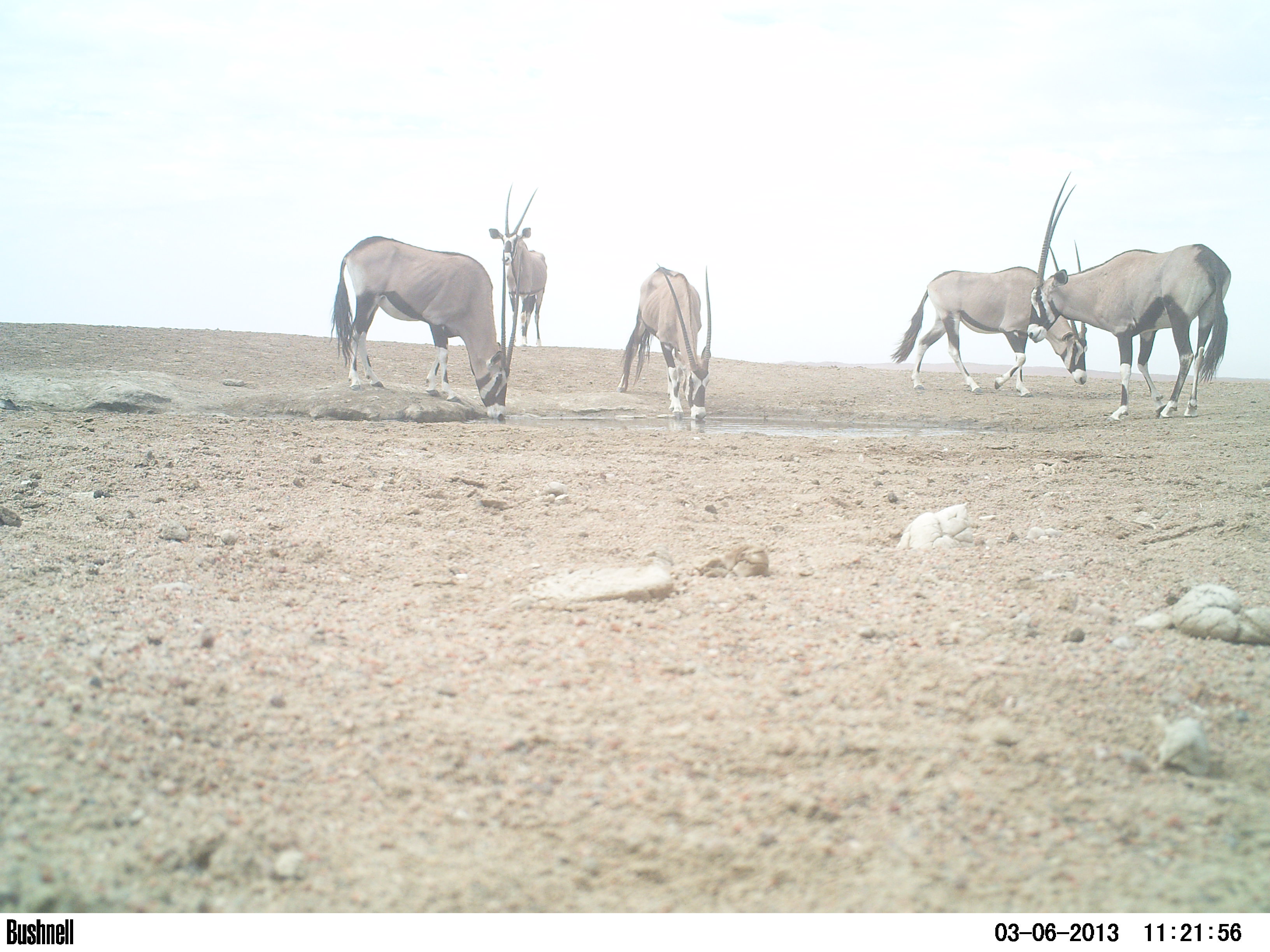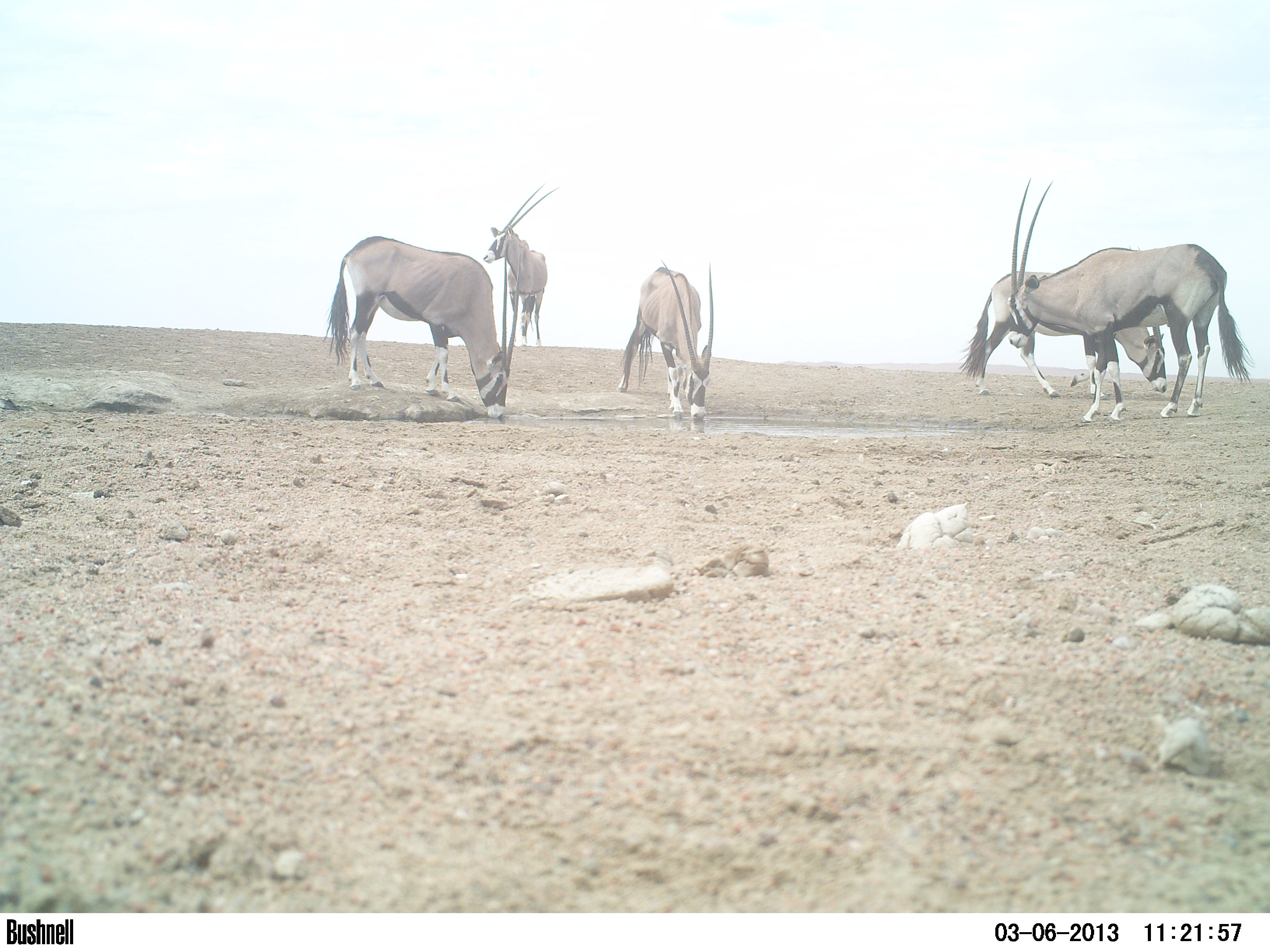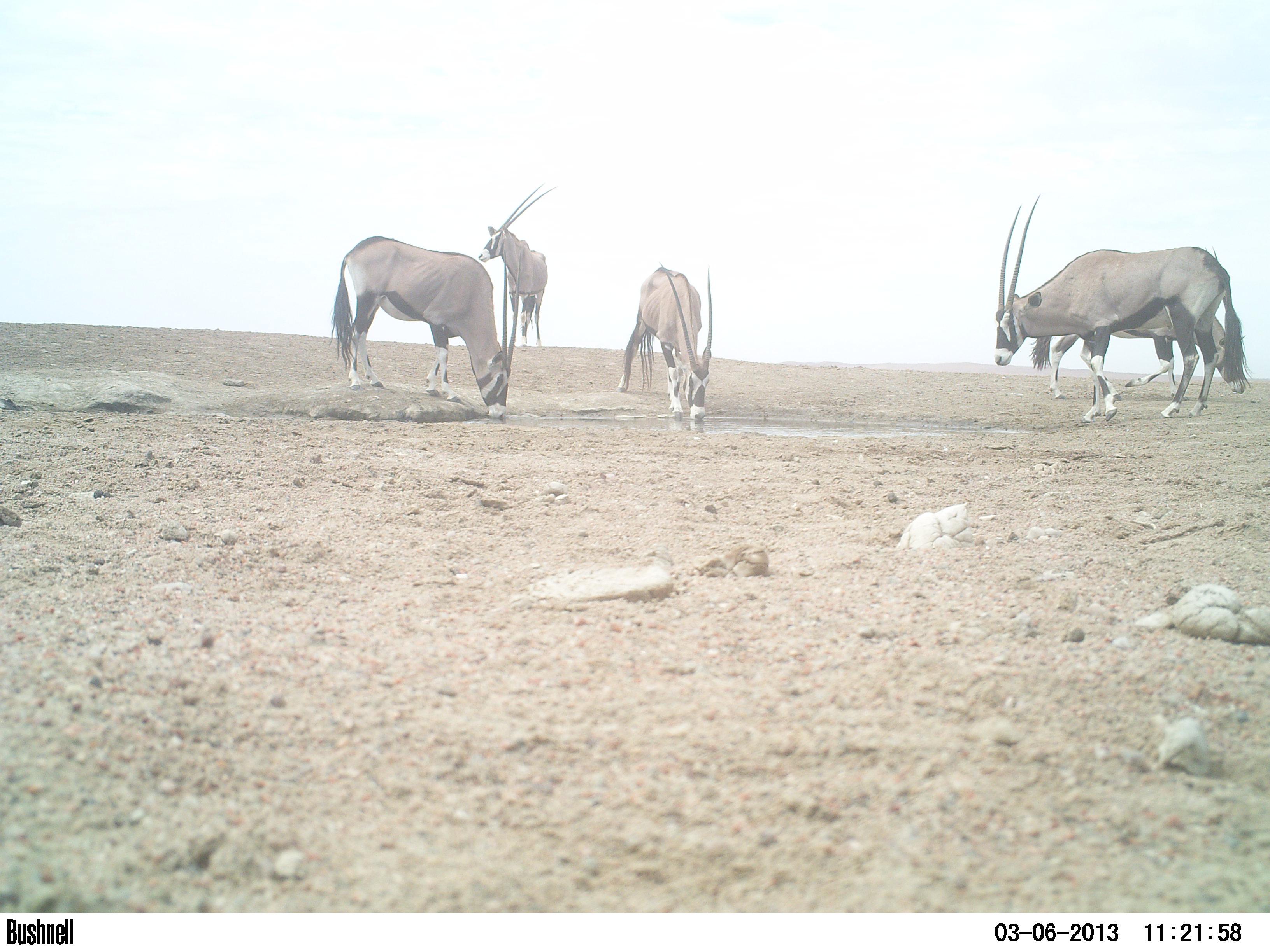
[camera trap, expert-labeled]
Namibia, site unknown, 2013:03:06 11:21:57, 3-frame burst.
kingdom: Animalia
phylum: Chordata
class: Mammalia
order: Artiodactyla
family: Bovidae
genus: Oryx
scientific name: Oryx gazella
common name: gemsbok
Oryx gazella (gemsbok).